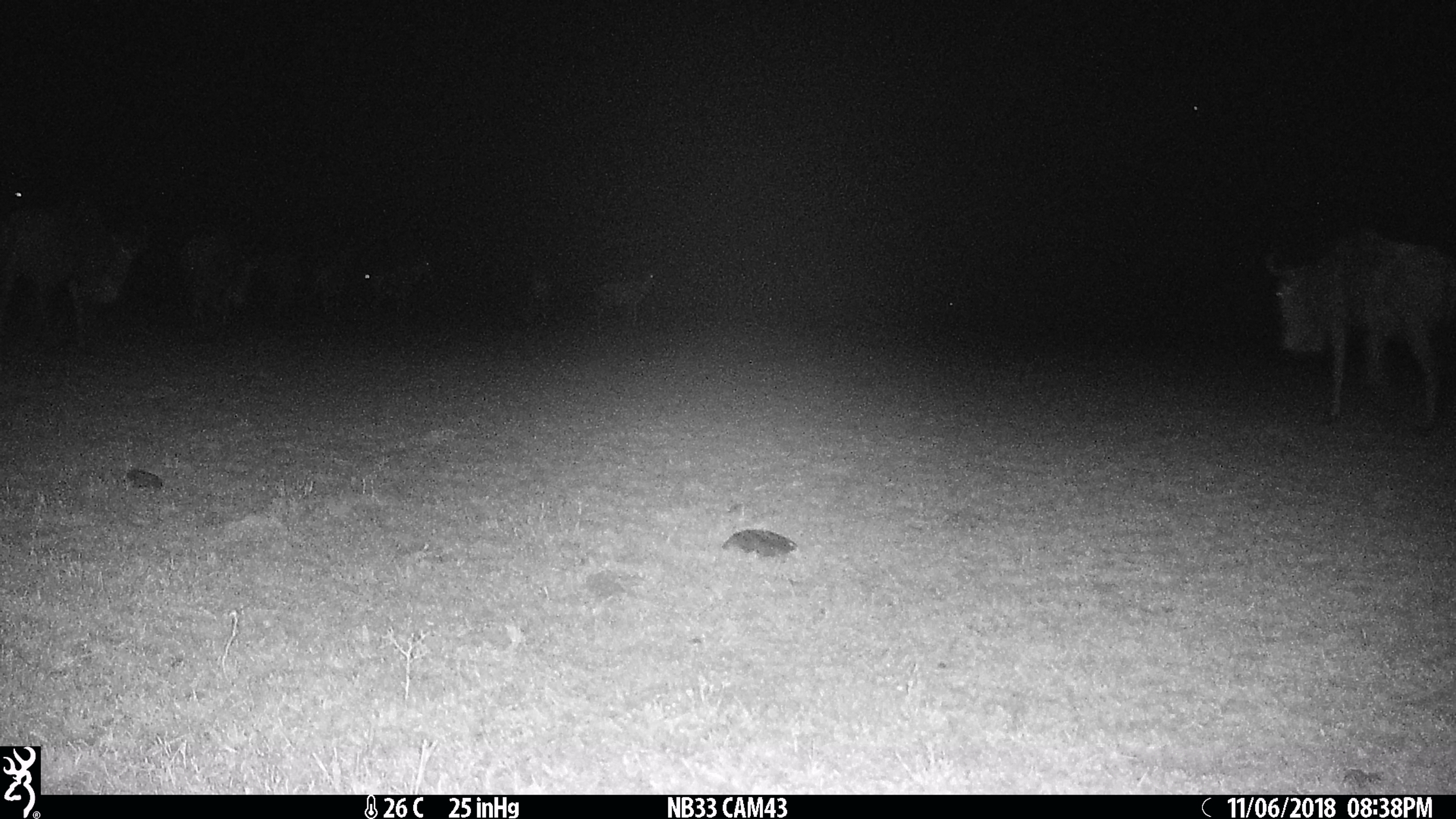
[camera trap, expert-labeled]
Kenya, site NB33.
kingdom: Animalia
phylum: Chordata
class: Mammalia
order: Artiodactyla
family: Bovidae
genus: Connochaetes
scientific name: Connochaetes taurinus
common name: blue wildebeest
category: wildebeest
Wildebeest (blue wildebeest) (Connochaetes taurinus).